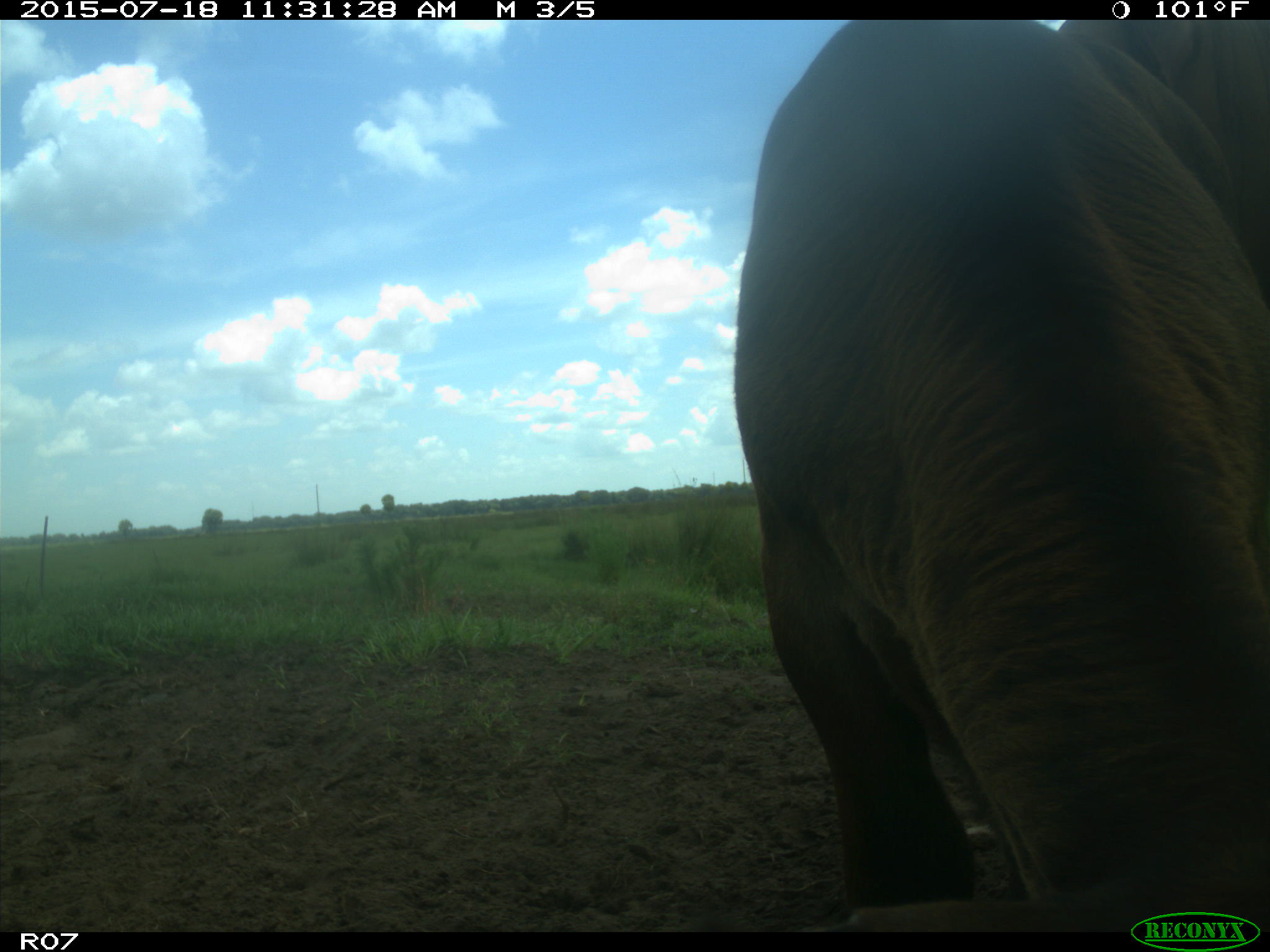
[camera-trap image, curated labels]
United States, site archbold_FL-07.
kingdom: Animalia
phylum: Chordata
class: Mammalia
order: Artiodactyla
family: Bovidae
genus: Bos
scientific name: Bos taurus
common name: domestic cow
Bos taurus (domestic cow).